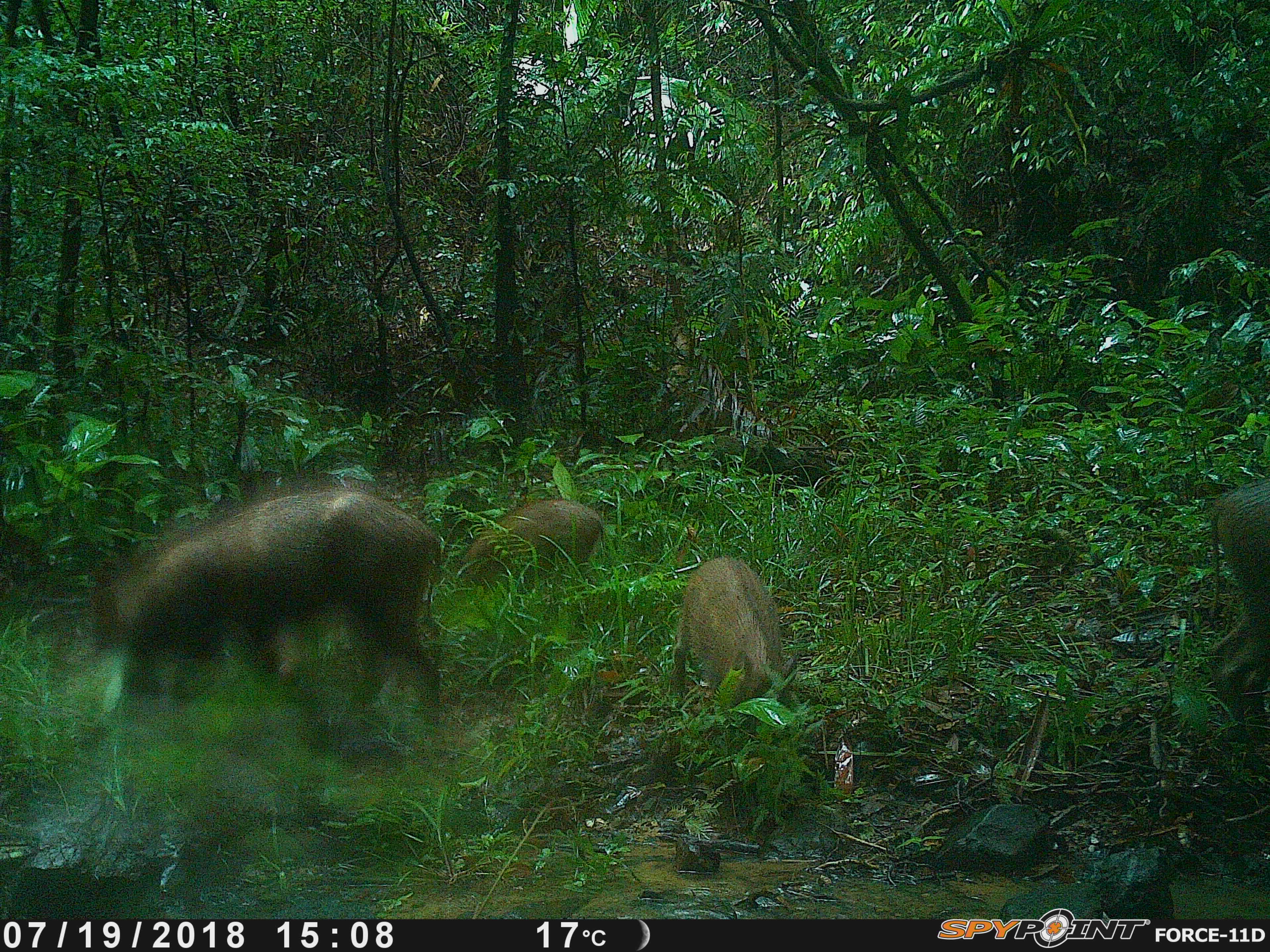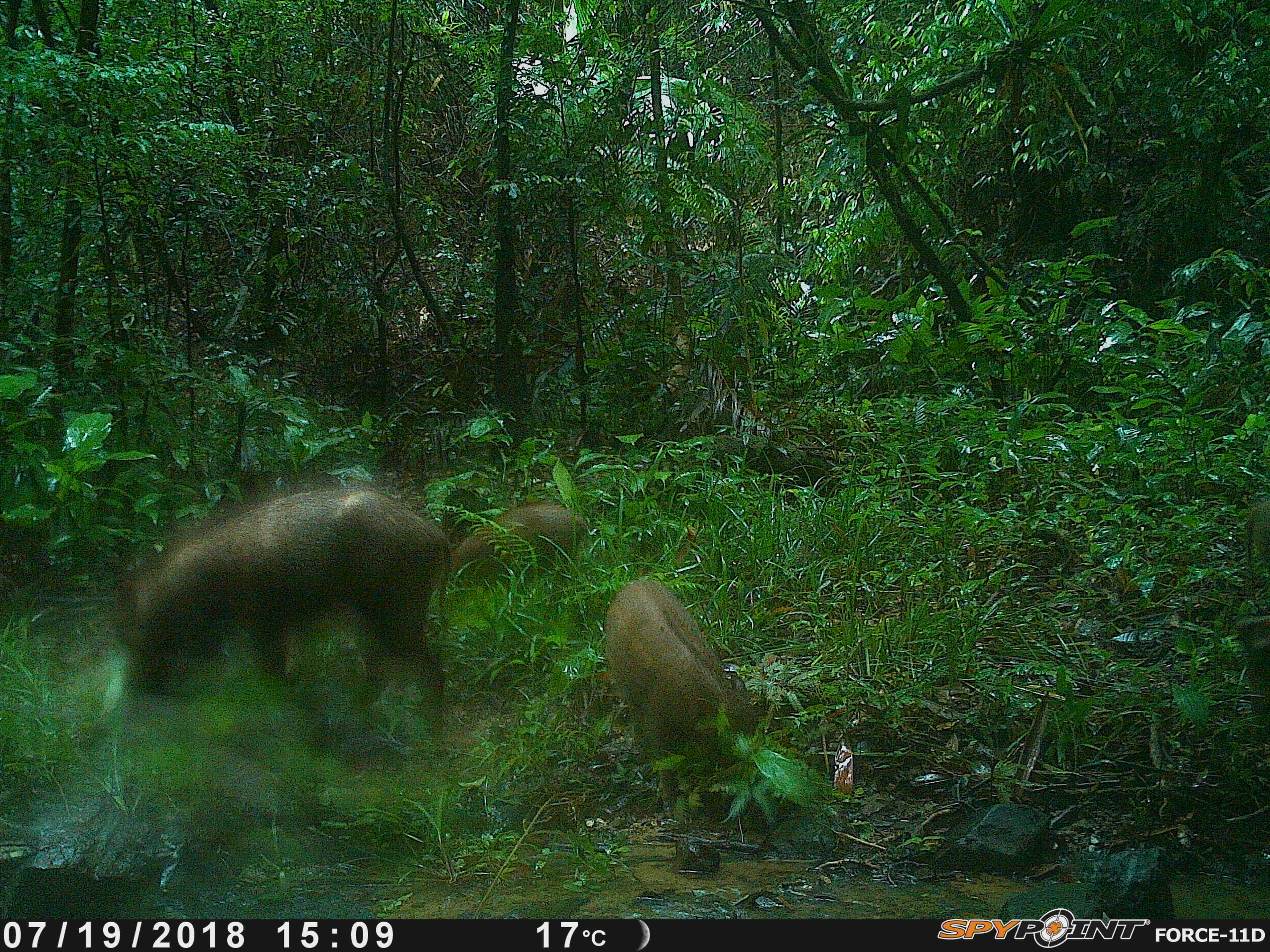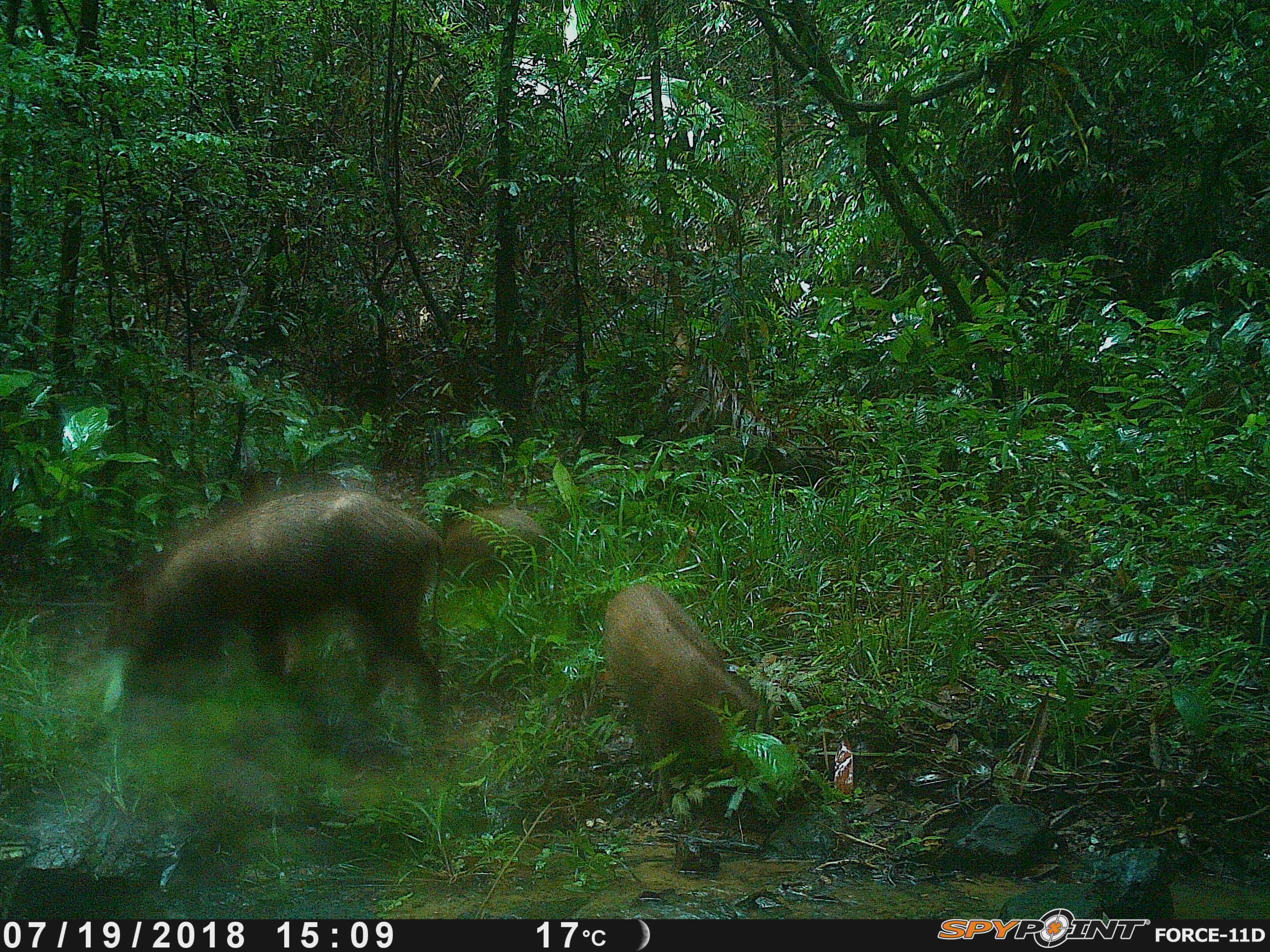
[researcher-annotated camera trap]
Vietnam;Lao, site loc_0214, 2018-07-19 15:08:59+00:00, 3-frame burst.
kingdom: Animalia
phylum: Chordata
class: Mammalia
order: Artiodactyla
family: Suidae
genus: Sus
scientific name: Sus scrofa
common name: eurasian wild pig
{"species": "eurasian wild pig (Sus scrofa)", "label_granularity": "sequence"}